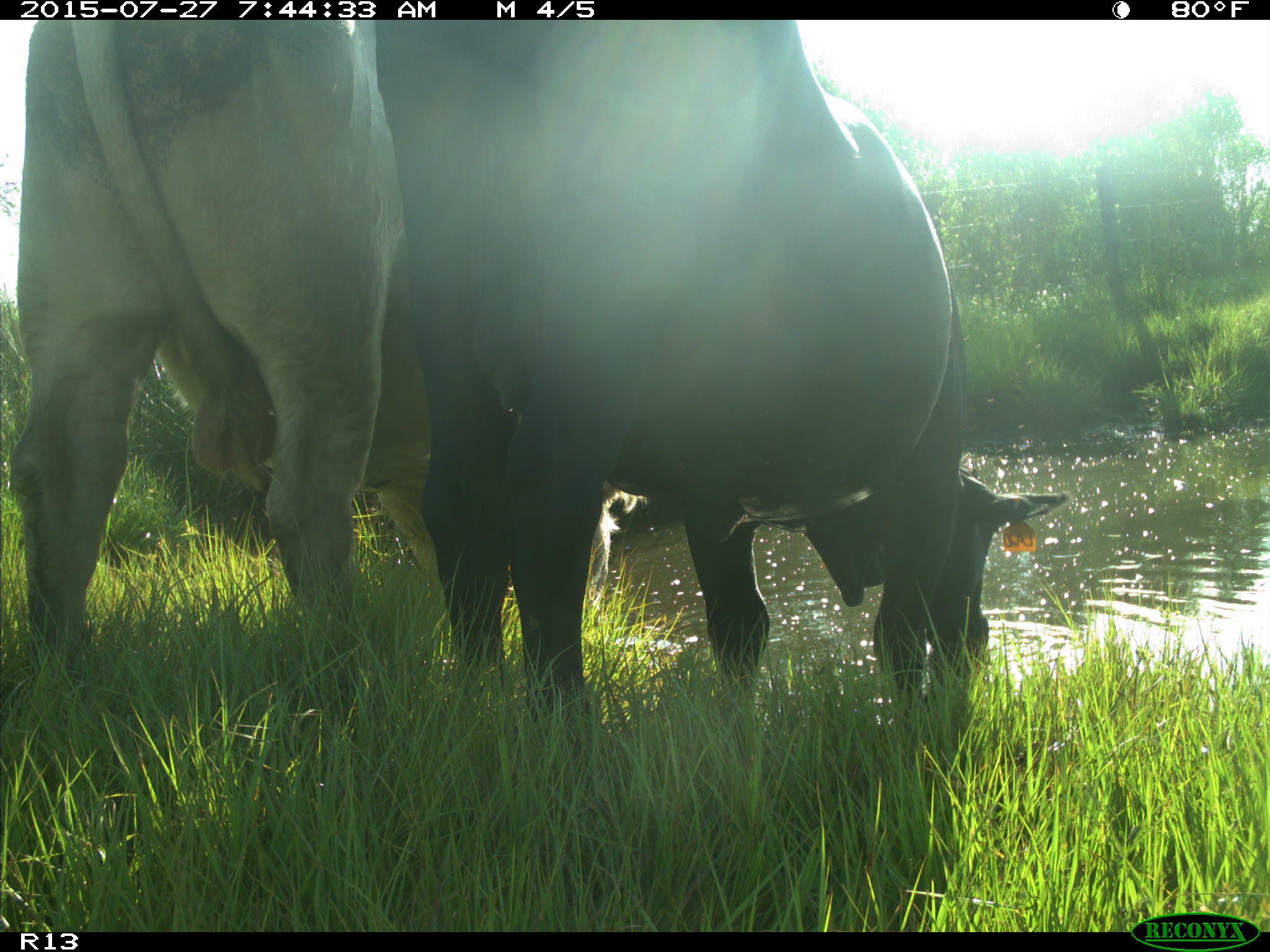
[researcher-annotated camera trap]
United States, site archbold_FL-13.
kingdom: Animalia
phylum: Chordata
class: Mammalia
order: Artiodactyla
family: Bovidae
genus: Bos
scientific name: Bos taurus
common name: domestic cow